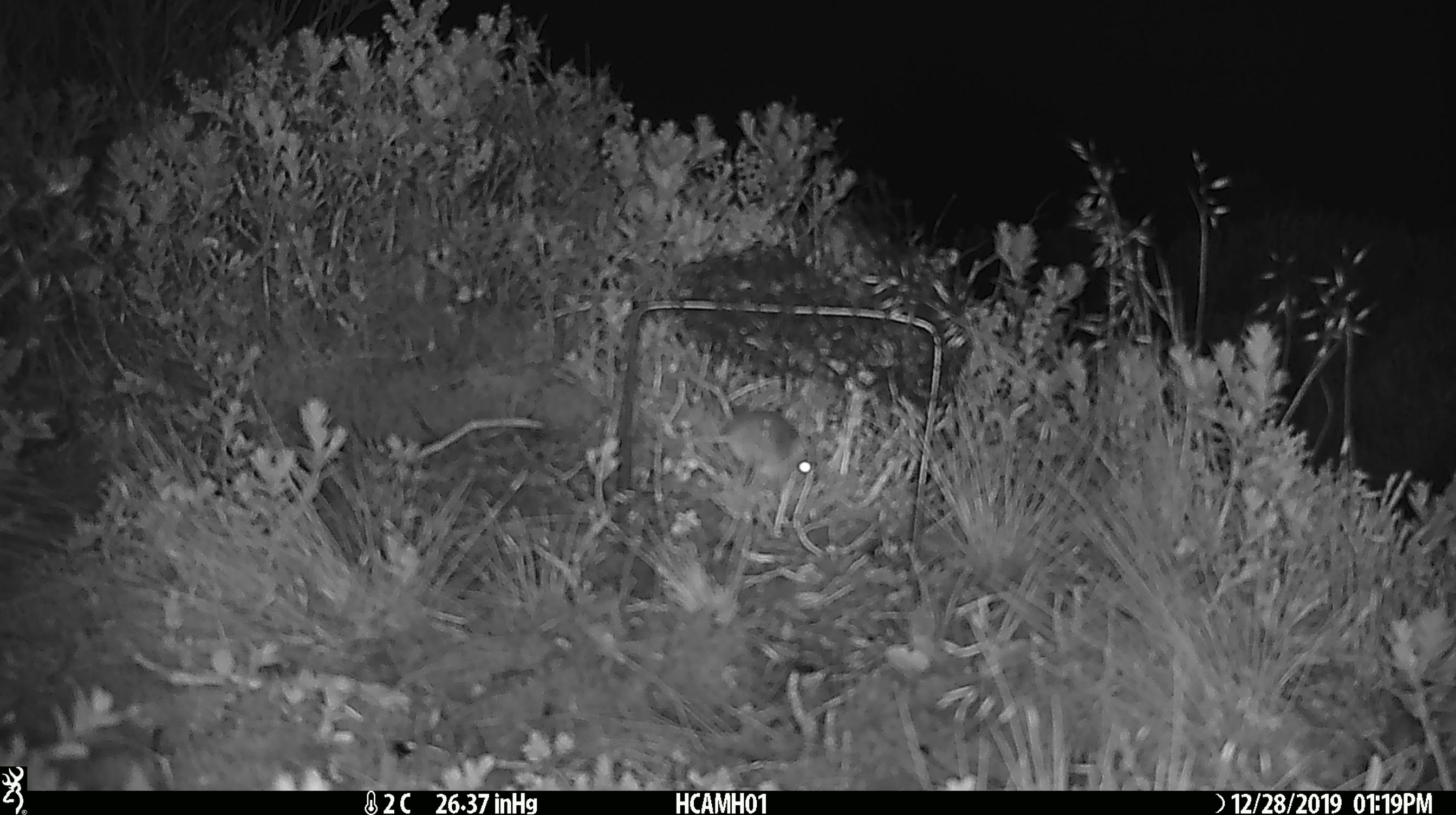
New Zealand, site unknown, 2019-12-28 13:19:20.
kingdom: Animalia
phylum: Chordata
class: Mammalia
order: Rodentia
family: Muridae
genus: Mus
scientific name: Mus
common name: mouse